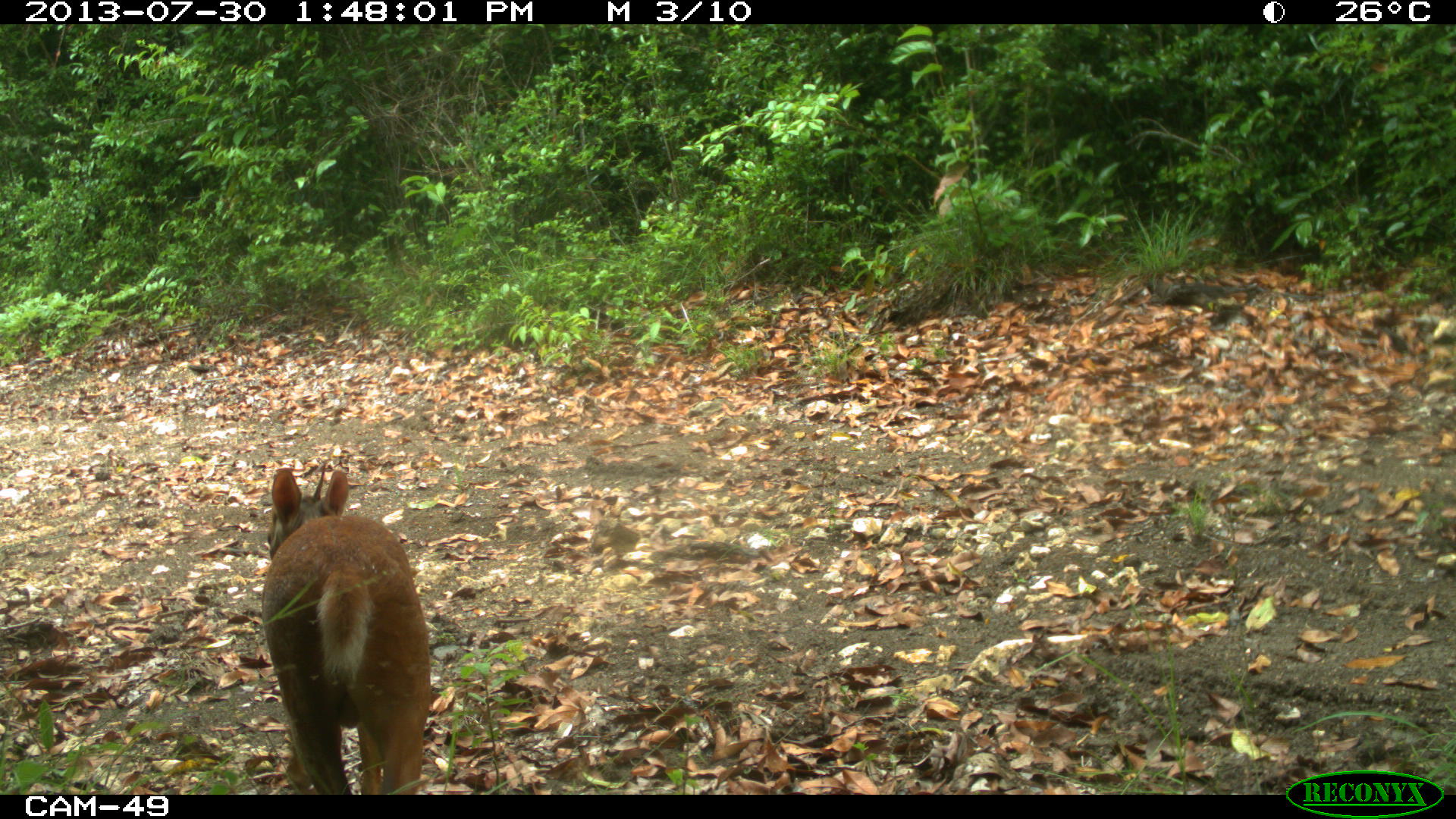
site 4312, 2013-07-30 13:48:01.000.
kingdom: Animalia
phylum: Chordata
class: Mammalia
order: Artiodactyla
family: Cervidae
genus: Mazama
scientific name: Mazama temama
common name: central american red brocket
Mazama temama (central american red brocket), count 1, sex male.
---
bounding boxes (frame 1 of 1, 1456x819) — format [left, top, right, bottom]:
mazama temama: [263, 465, 431, 795]